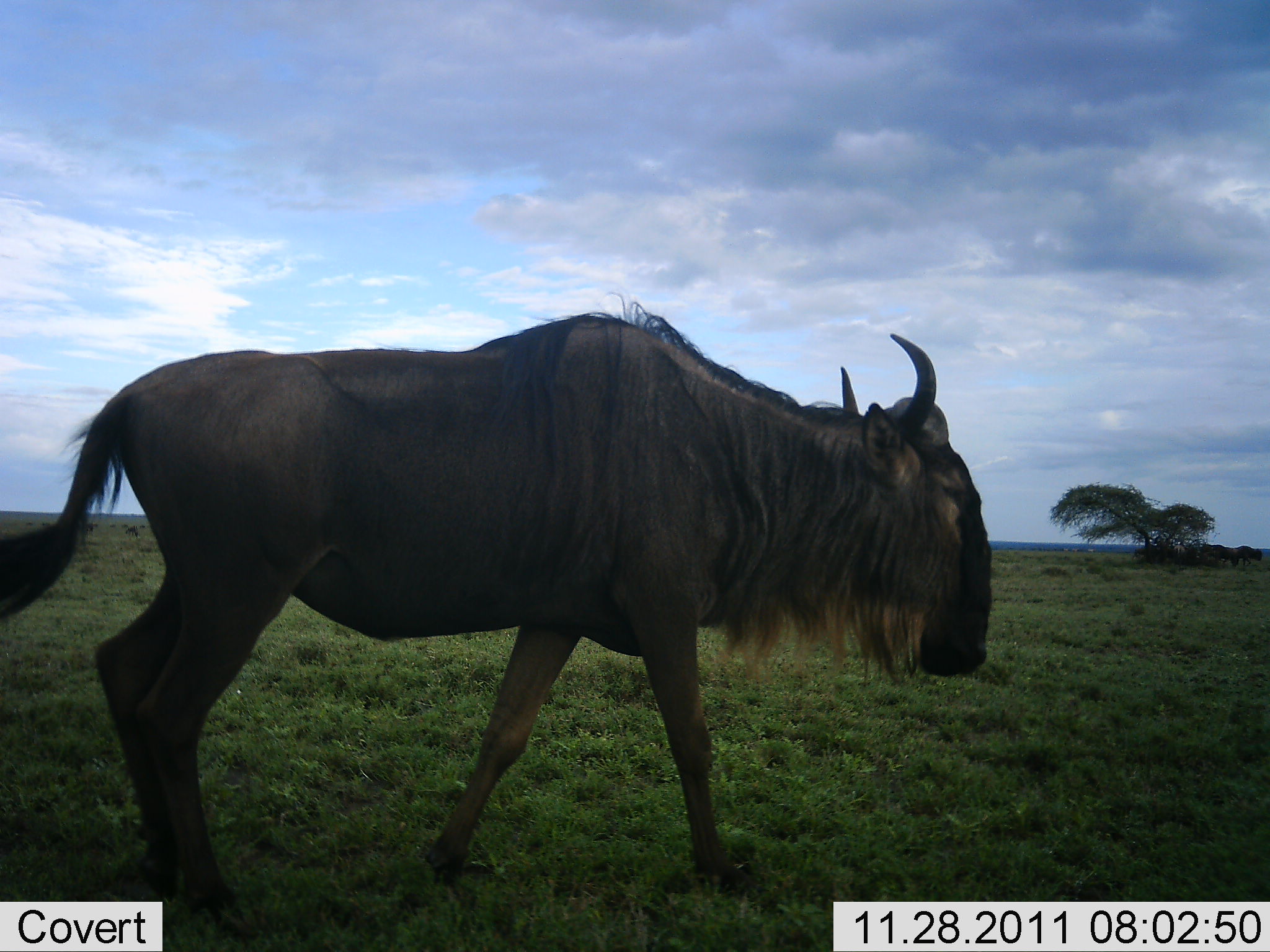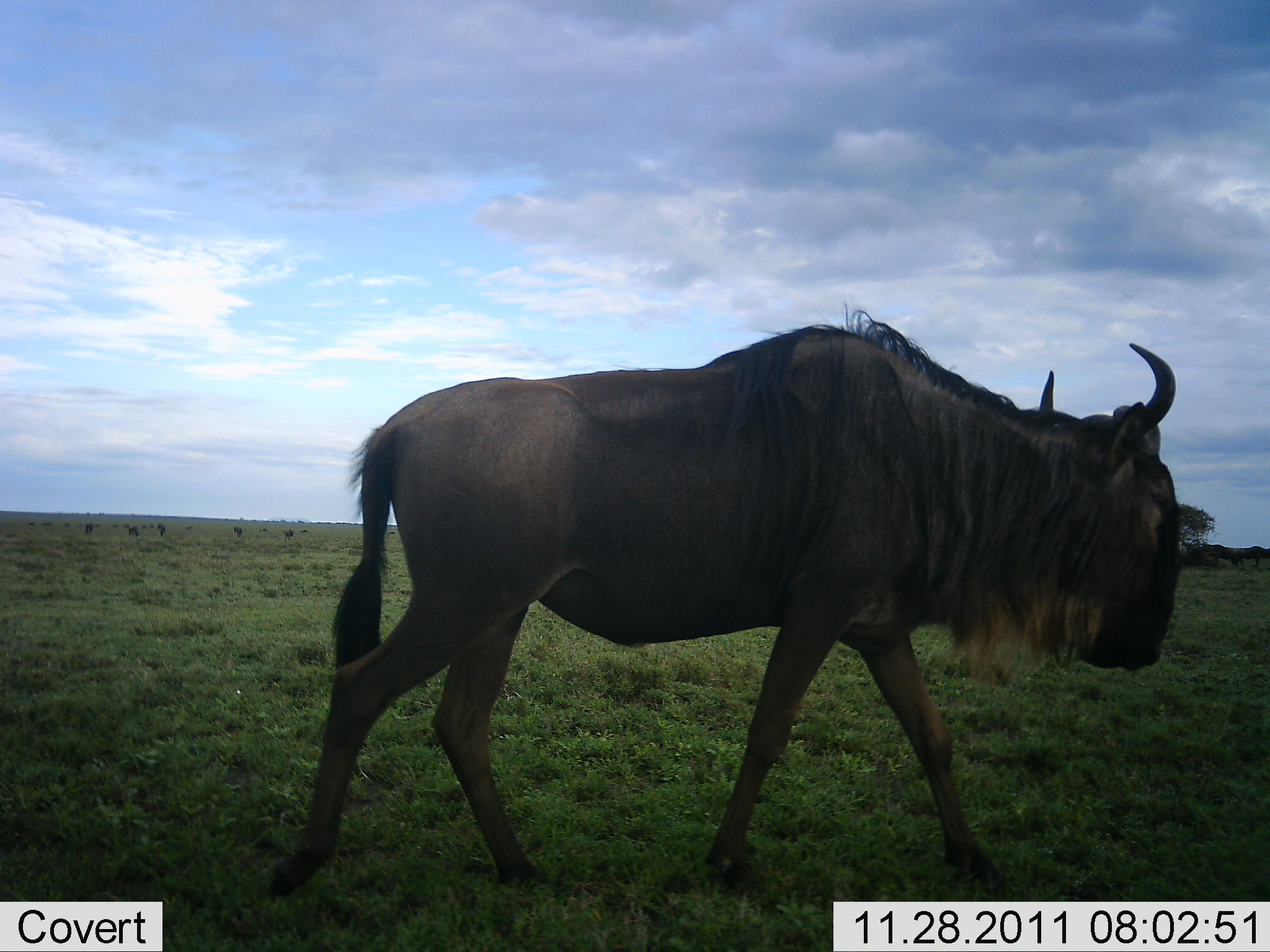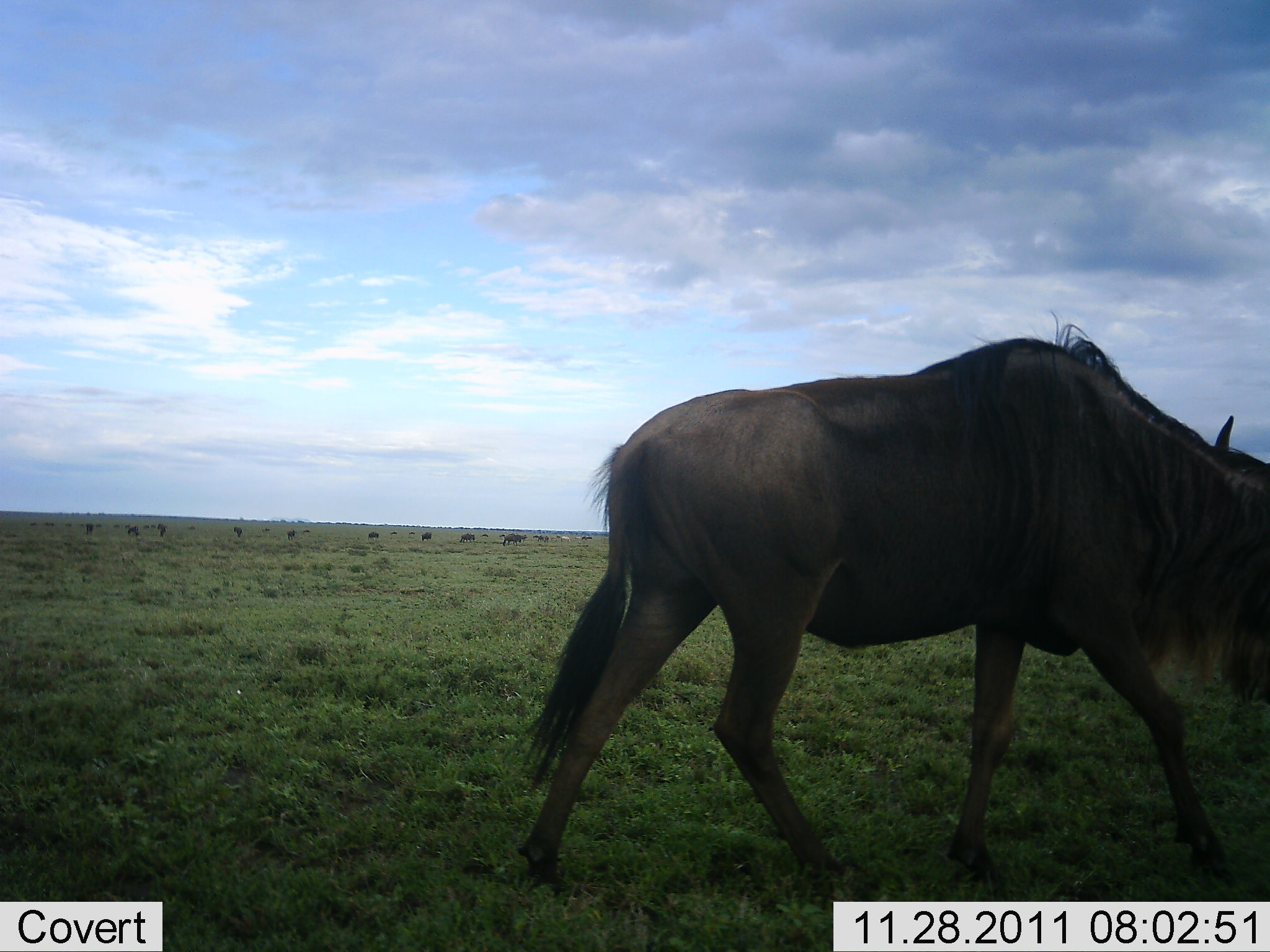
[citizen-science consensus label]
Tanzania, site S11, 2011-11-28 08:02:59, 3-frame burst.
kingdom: Animalia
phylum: Chordata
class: Mammalia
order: Artiodactyla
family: Bovidae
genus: Connochaetes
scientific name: Connochaetes taurinus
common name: blue wildebeest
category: wildebeest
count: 1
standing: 25%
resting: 0%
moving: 92%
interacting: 0%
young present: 0%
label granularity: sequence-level